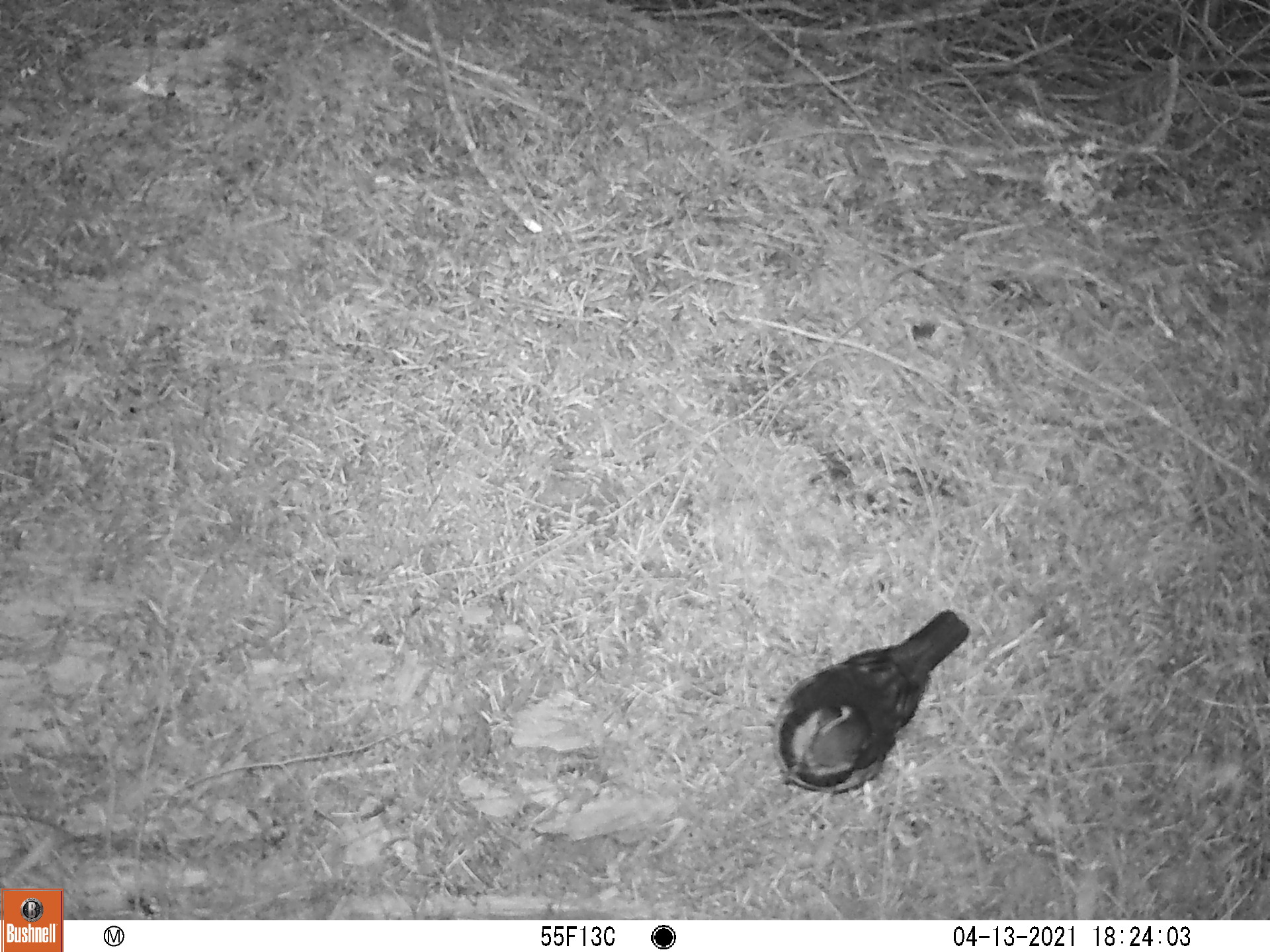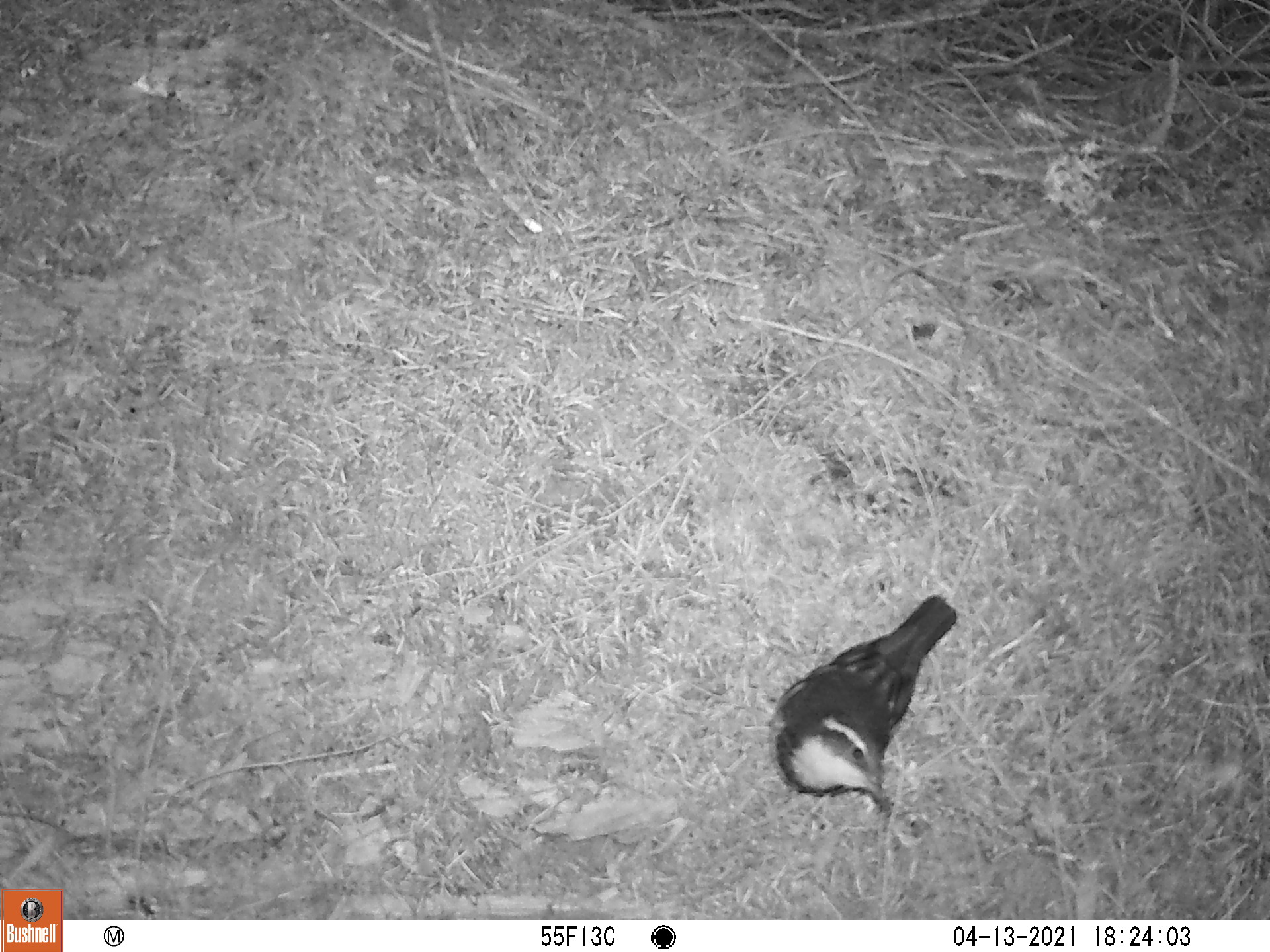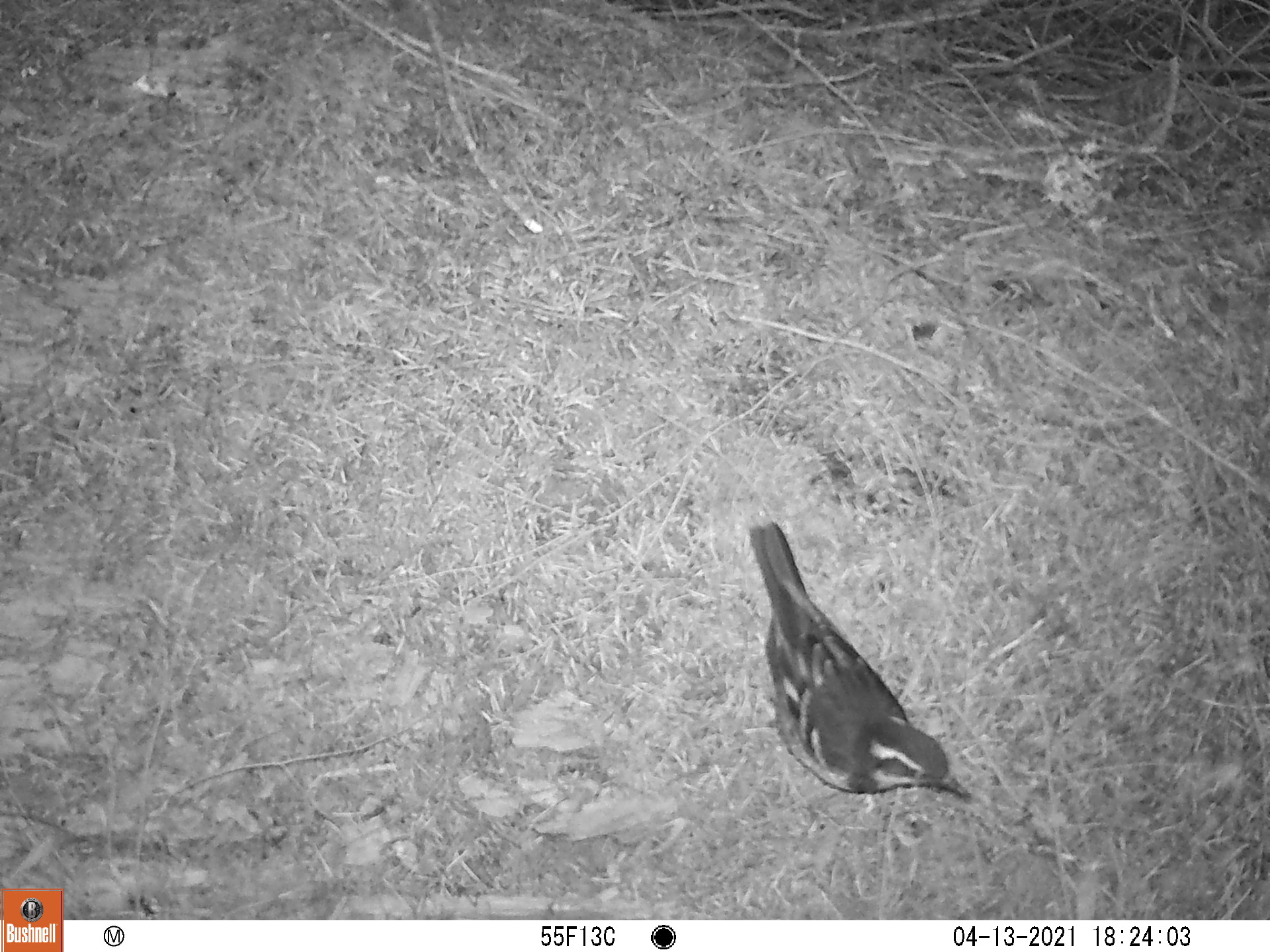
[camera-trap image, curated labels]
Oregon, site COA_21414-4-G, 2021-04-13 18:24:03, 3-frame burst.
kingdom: Animalia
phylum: Chordata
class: Aves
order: Passeriformes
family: Turdidae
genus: Ixoreus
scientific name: Ixoreus naevius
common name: varied thrush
Varied thrush (Ixoreus naevius).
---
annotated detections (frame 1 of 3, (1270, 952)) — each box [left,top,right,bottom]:
varied thrush: [725,593,999,824]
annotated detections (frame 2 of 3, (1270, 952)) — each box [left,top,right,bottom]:
varied thrush: [743,552,1004,842]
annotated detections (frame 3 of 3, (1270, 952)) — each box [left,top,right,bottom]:
varied thrush: [719,489,994,833]